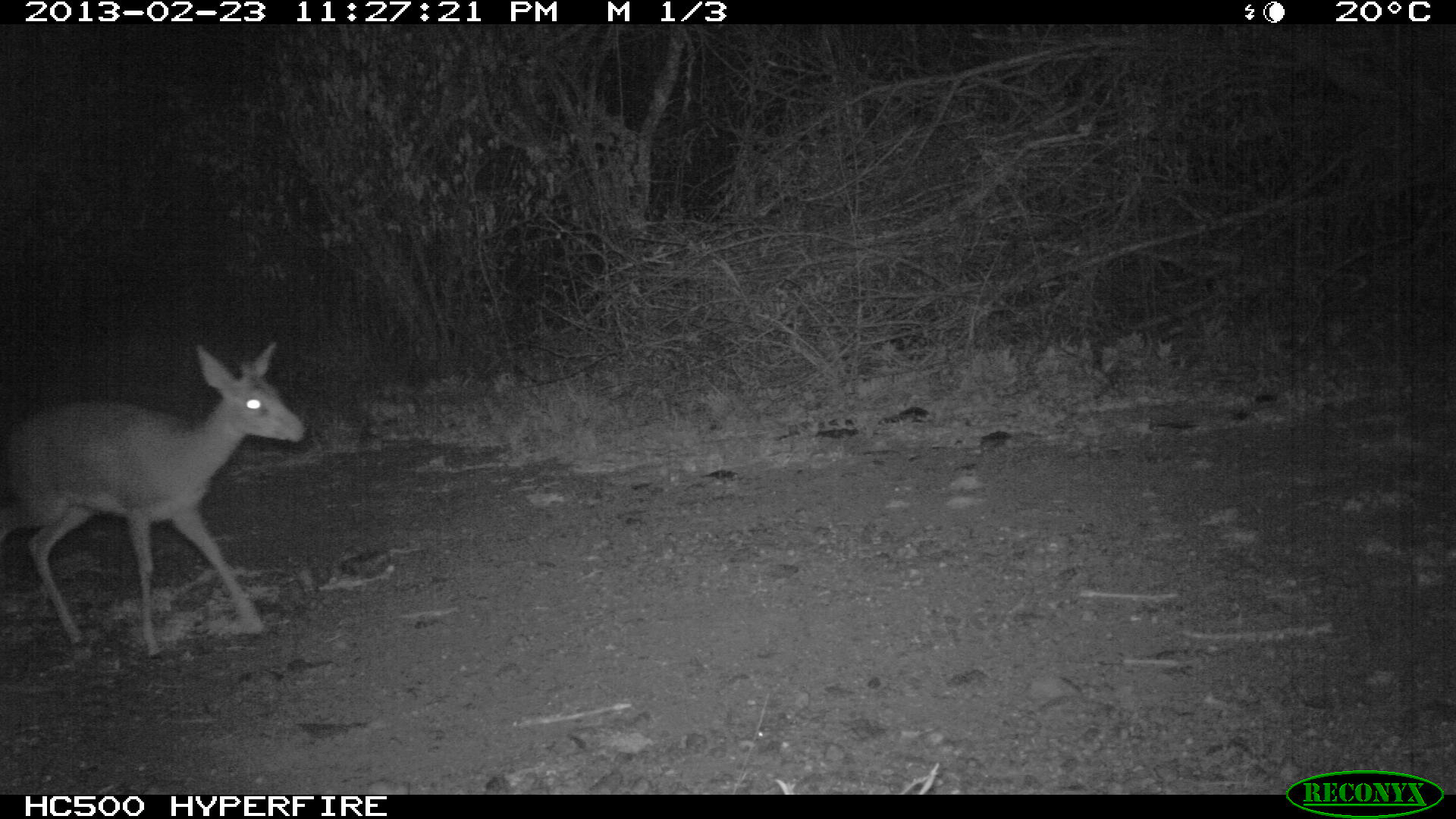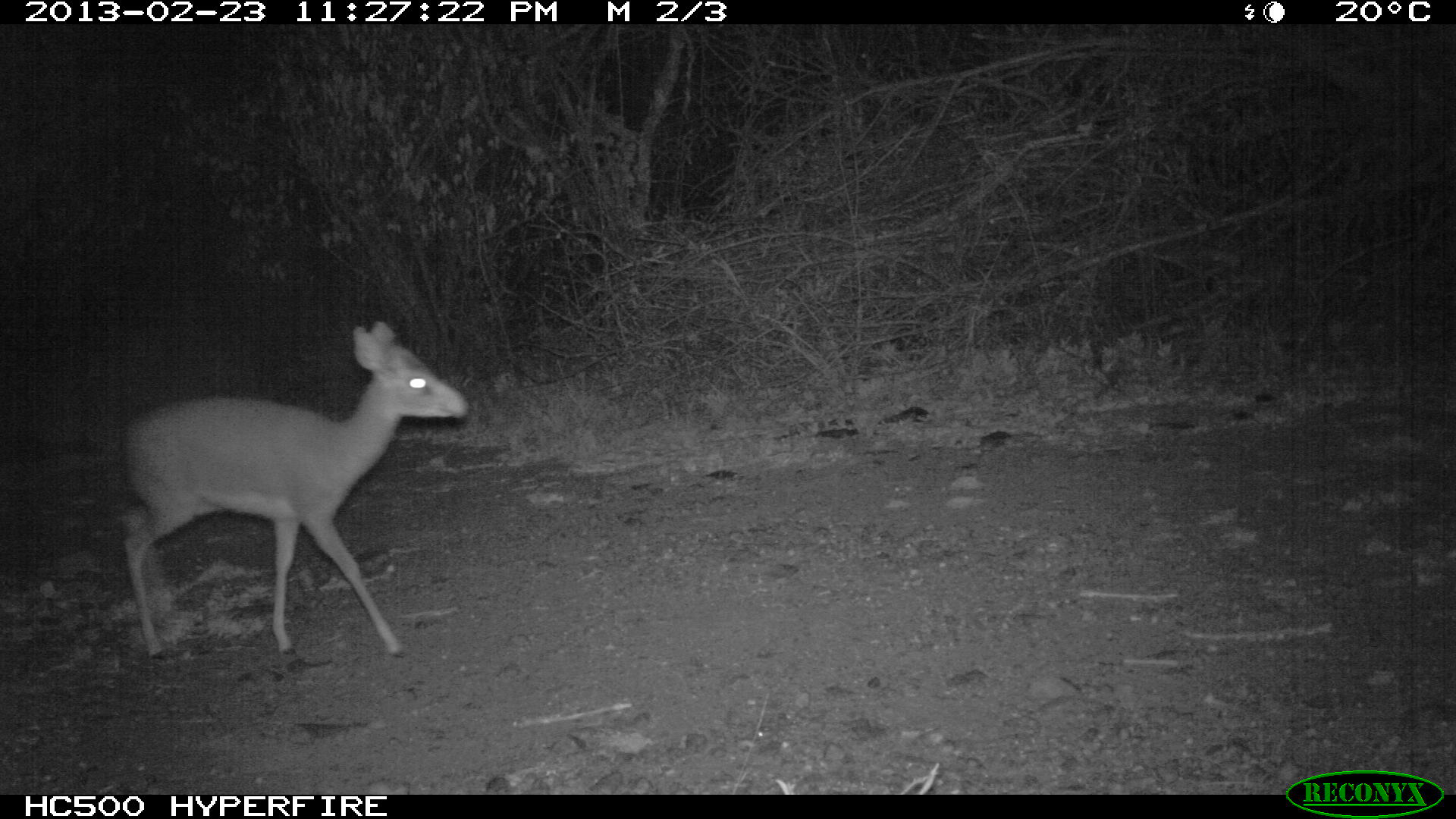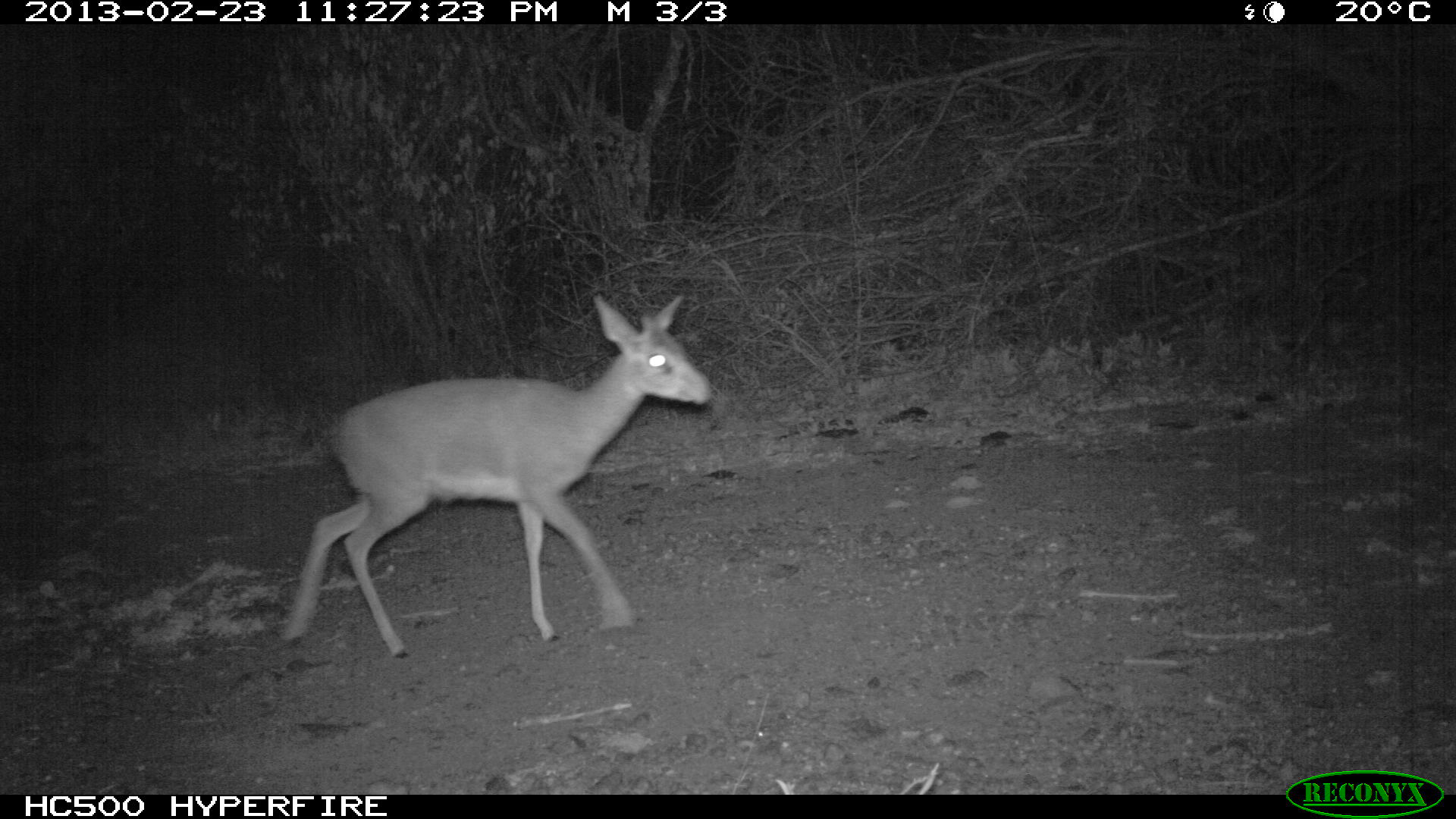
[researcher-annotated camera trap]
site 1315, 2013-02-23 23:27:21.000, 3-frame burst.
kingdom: Animalia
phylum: Chordata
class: Mammalia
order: Artiodactyla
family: Bovidae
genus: Madoqua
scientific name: Madoqua guentheri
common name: günther's dik-dik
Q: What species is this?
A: Madoqua guentheri (günther's dik-dik).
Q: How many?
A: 1.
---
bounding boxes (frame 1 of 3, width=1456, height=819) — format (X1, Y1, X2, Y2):
madoqua guentheri: (0, 342, 306, 649)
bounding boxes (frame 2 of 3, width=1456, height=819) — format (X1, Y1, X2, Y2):
madoqua guentheri: (119, 317, 470, 662)